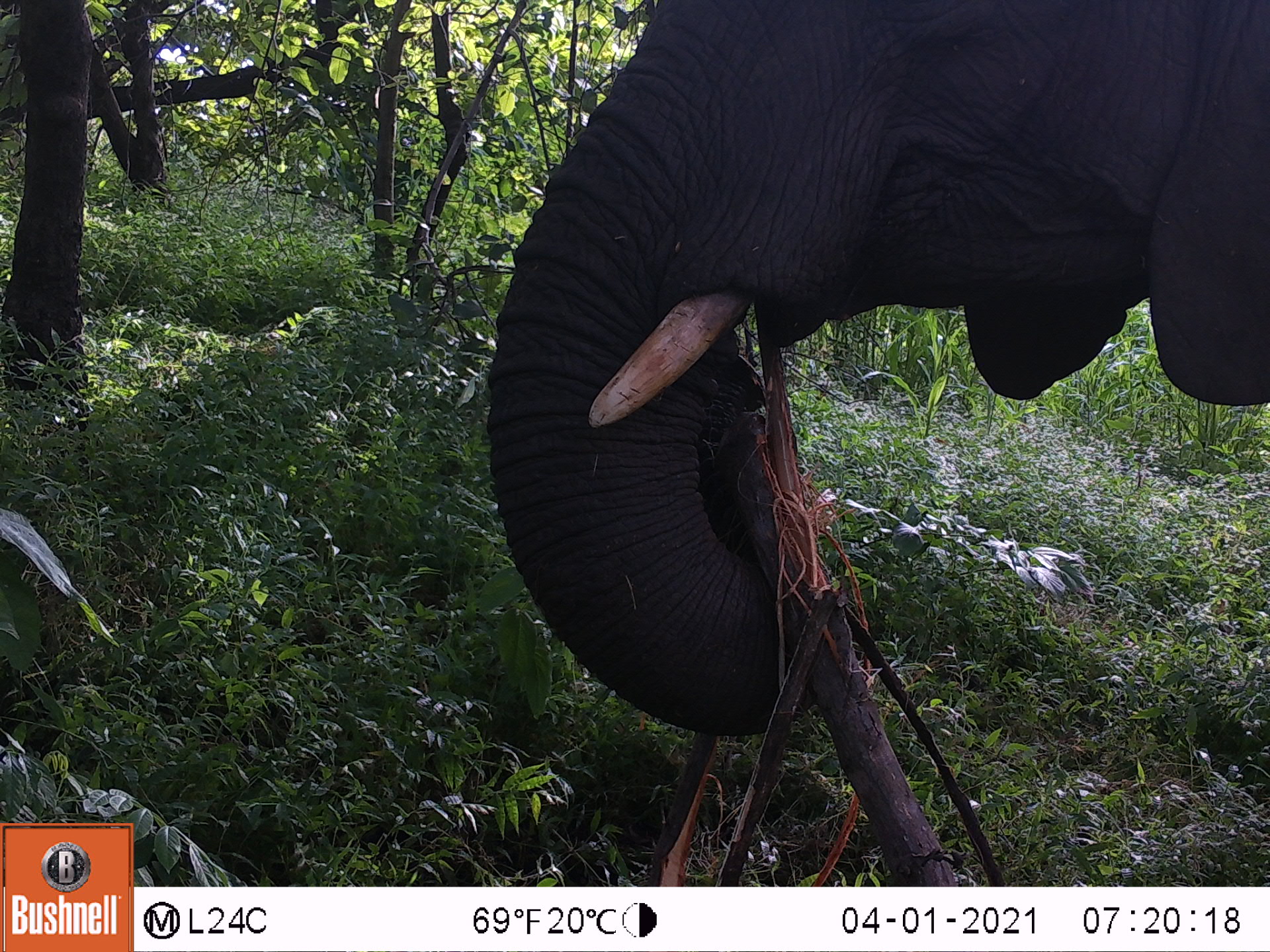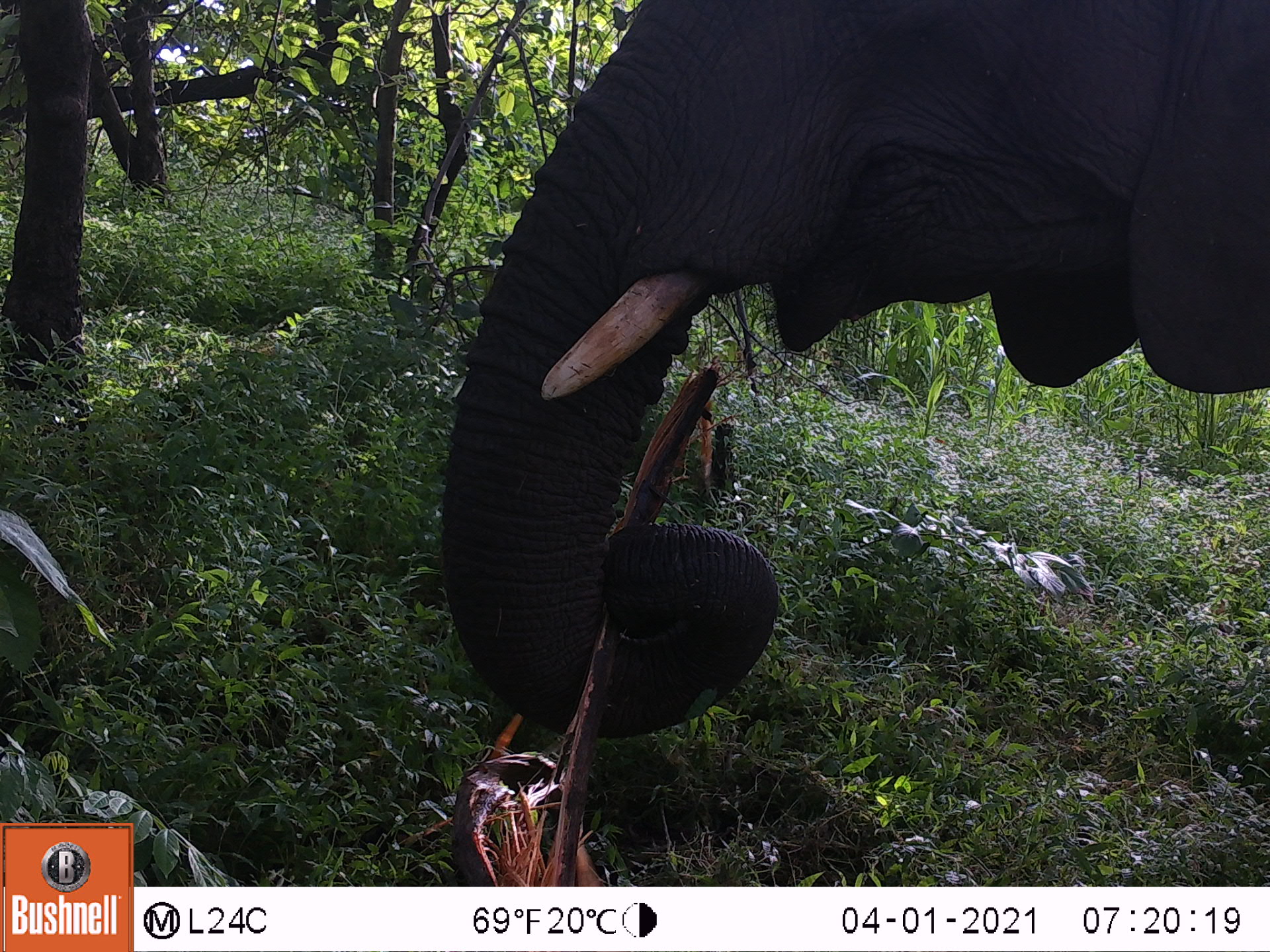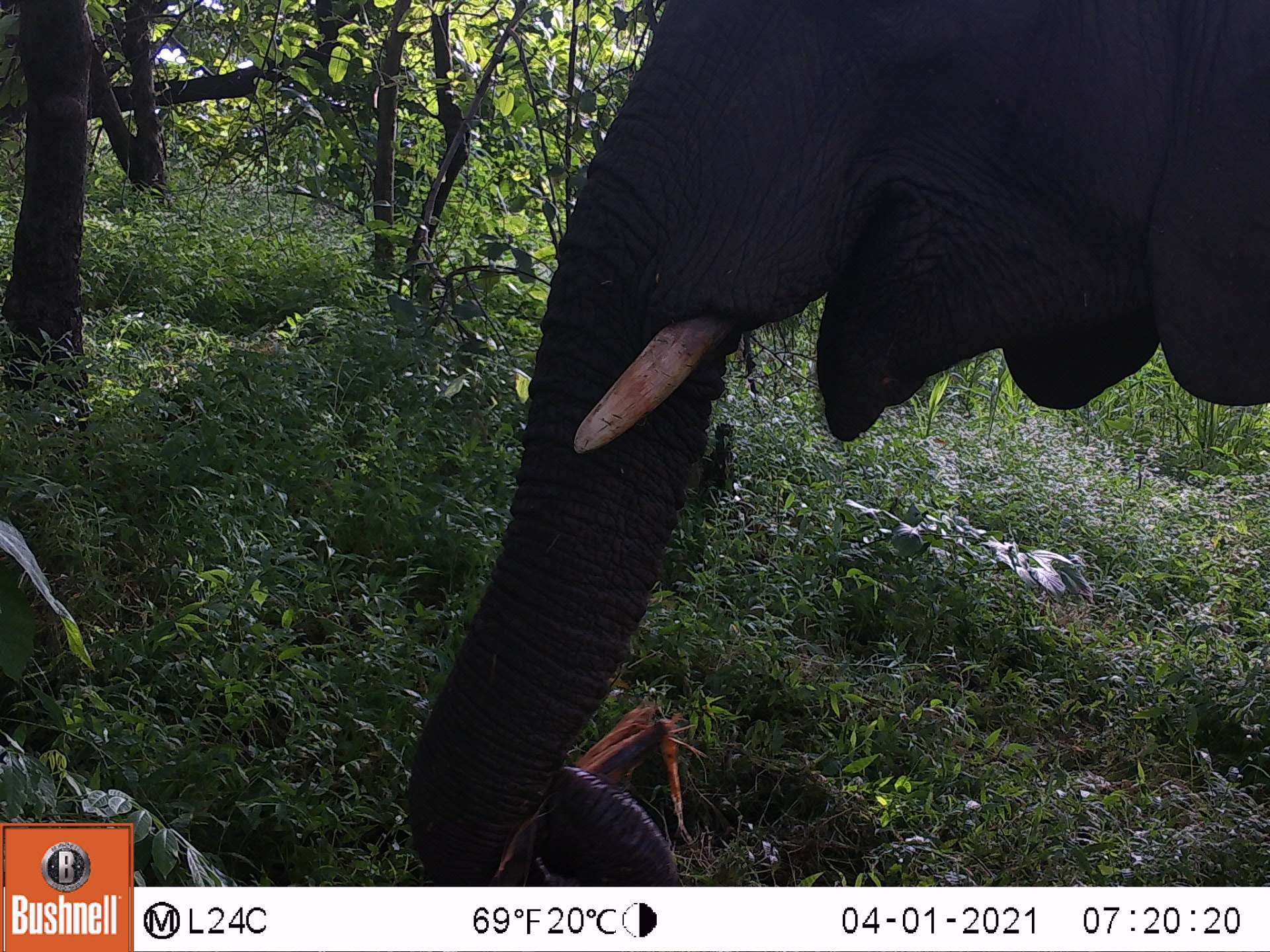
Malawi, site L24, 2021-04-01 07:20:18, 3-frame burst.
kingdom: Animalia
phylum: Chordata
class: Mammalia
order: Proboscidea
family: Elephantidae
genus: Loxodonta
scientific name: Loxodonta africana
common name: african savanna elephant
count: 1